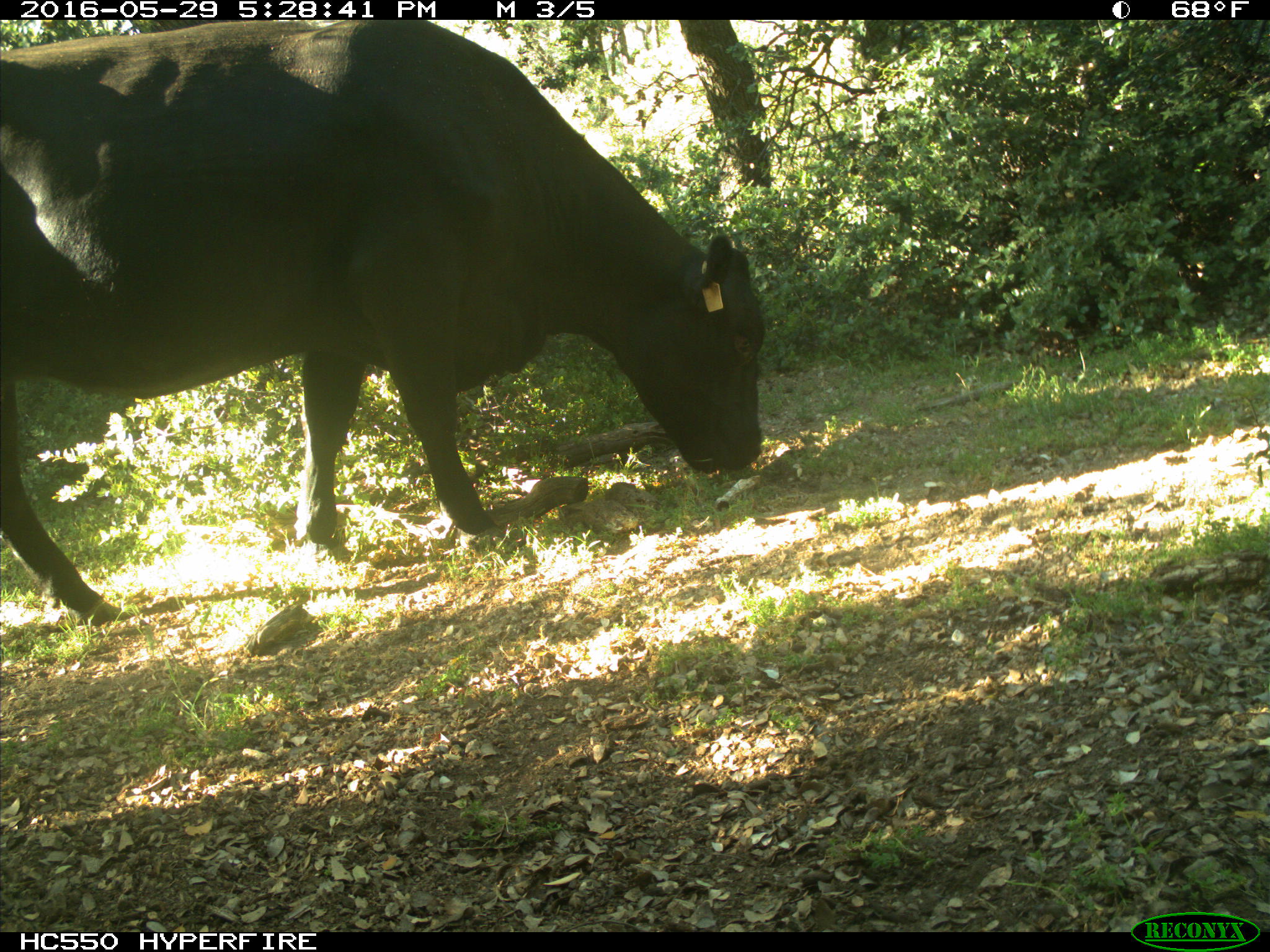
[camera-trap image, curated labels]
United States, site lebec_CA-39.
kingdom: Animalia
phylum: Chordata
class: Mammalia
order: Artiodactyla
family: Bovidae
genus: Bos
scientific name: Bos taurus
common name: domestic cow